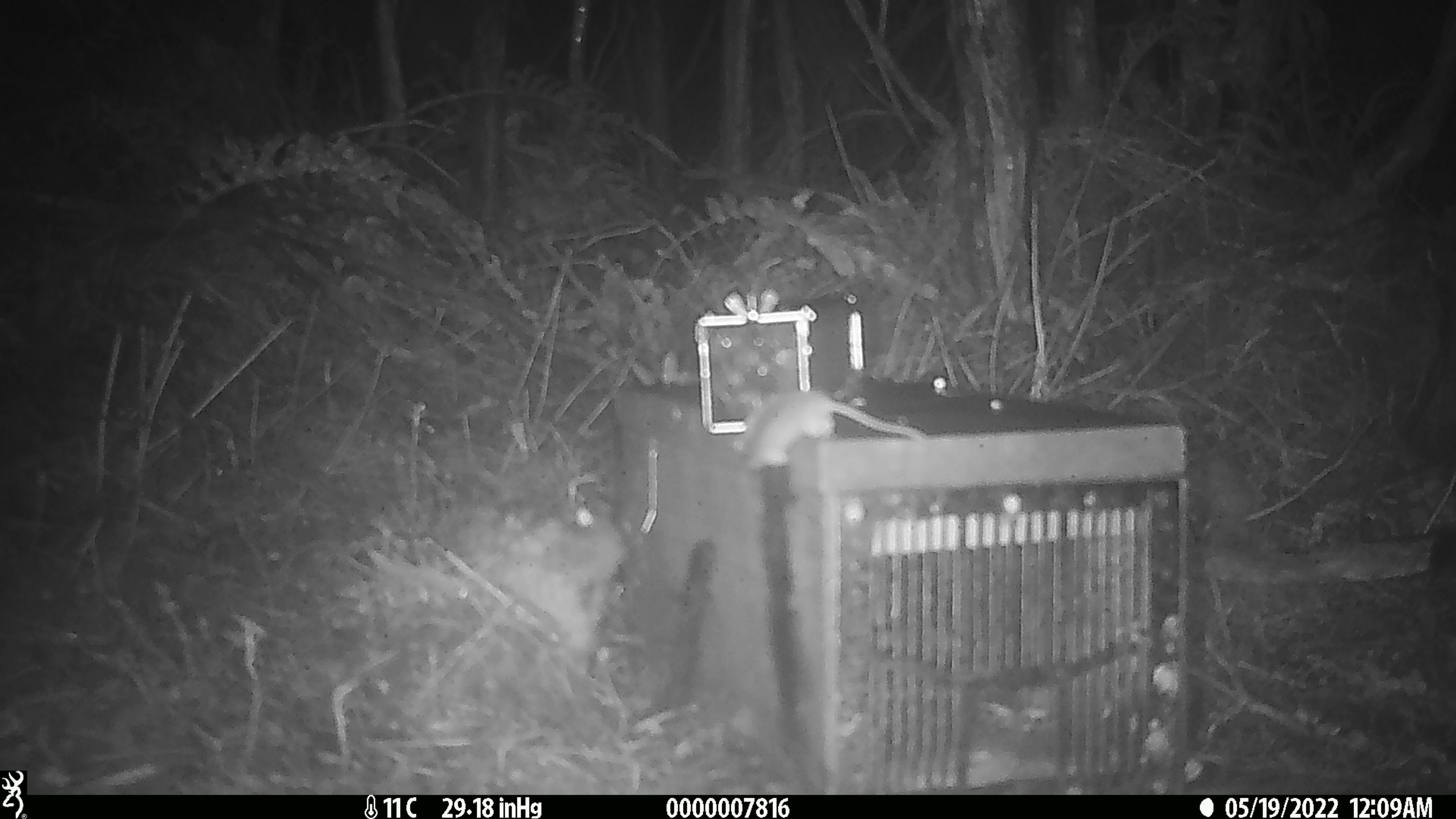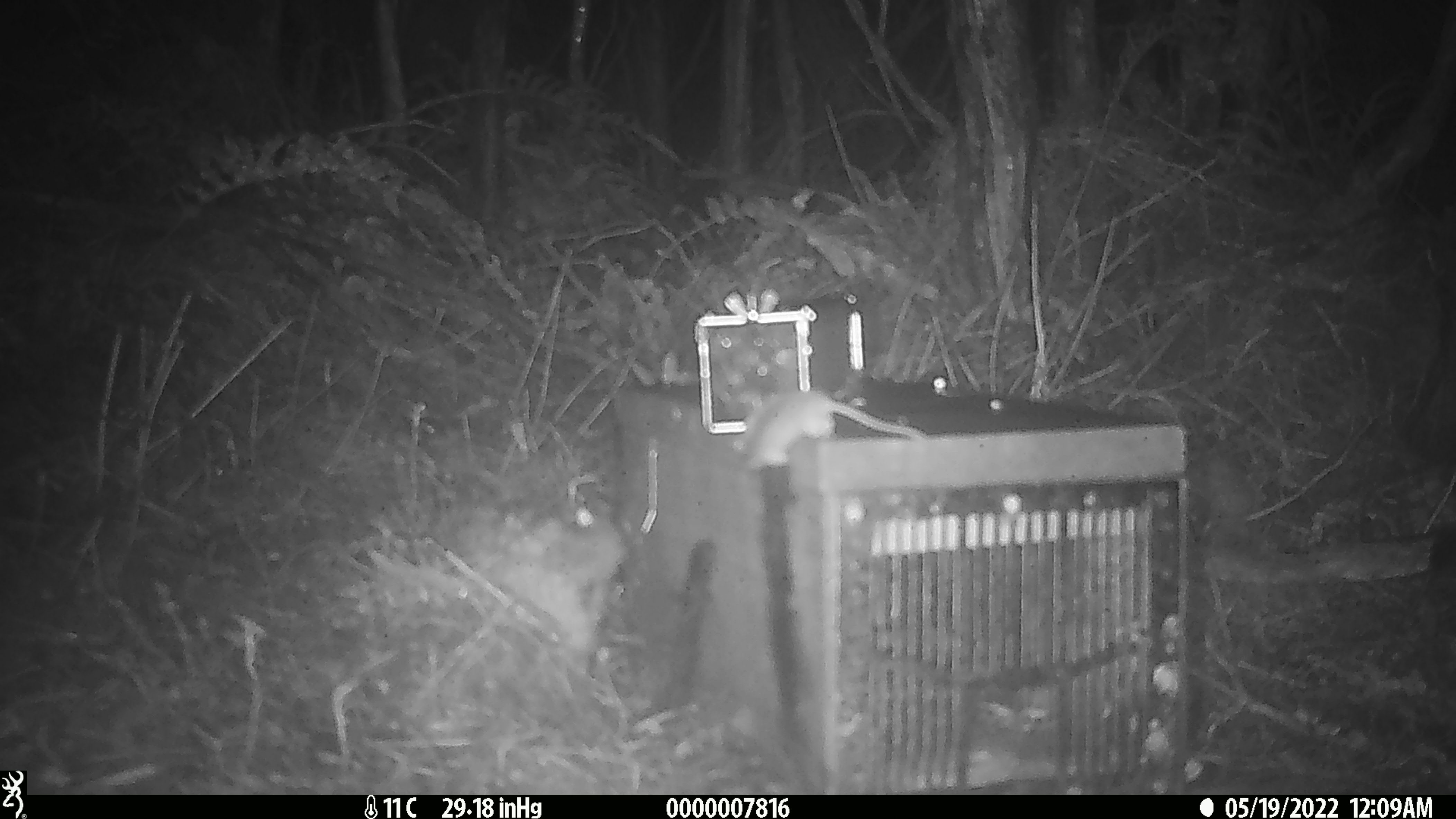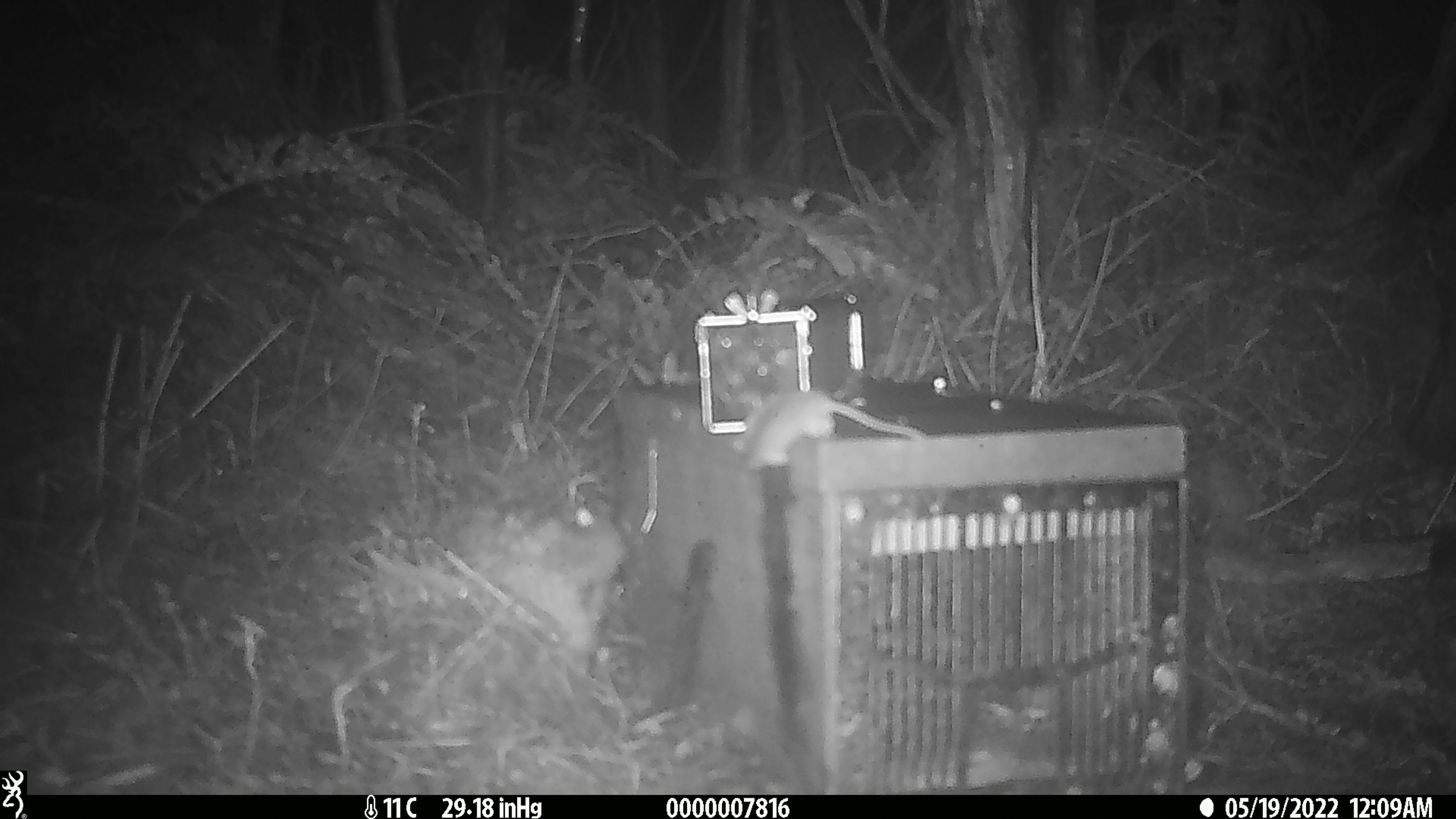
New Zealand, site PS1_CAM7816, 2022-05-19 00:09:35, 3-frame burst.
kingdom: Animalia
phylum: Chordata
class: Mammalia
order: Rodentia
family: Muridae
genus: Mus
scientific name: Mus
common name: mouse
Mouse (Mus).